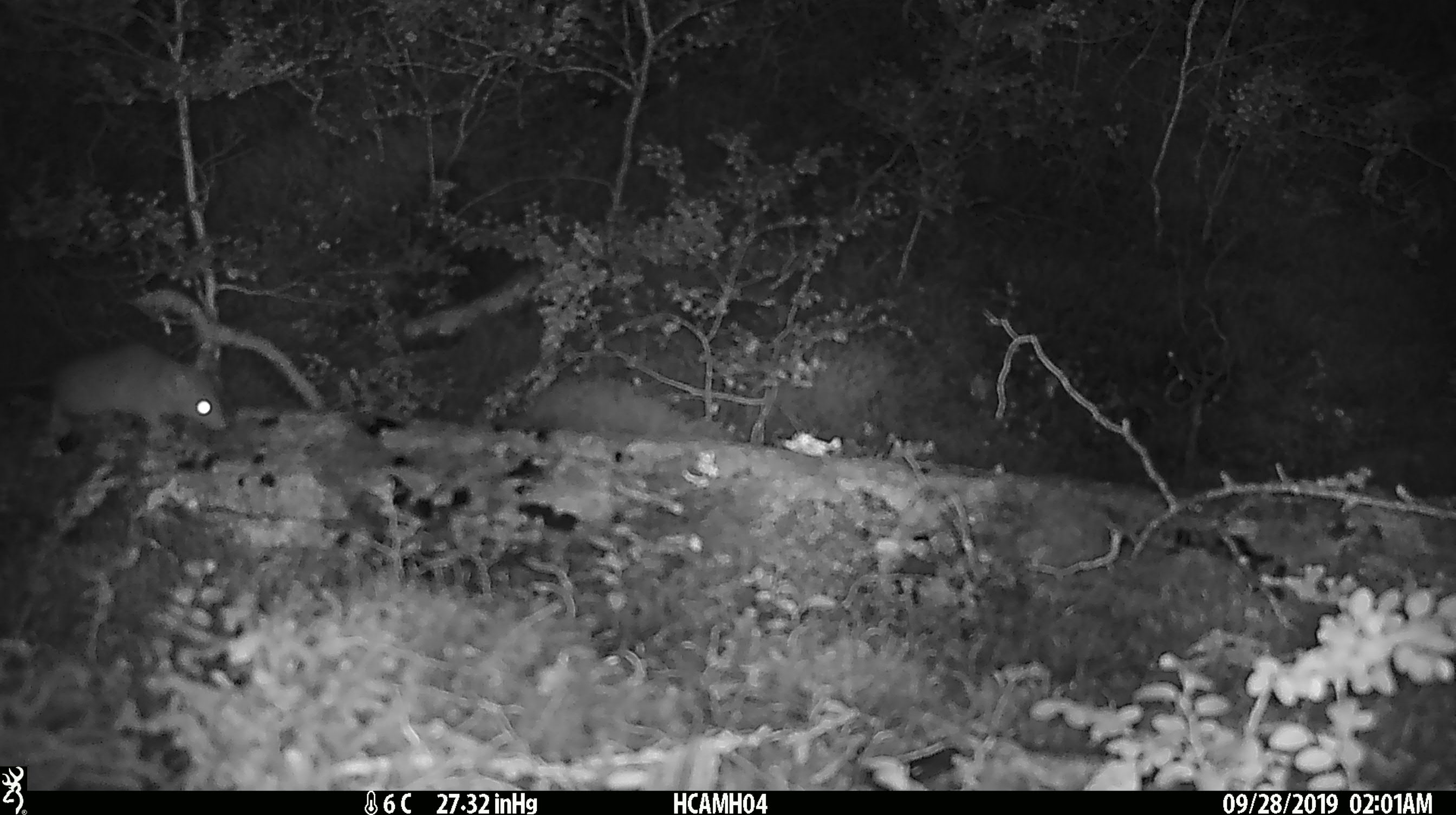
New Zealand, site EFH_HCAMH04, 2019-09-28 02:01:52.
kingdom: Animalia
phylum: Chordata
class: Mammalia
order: Rodentia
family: Muridae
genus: Mus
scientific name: Mus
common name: mouse